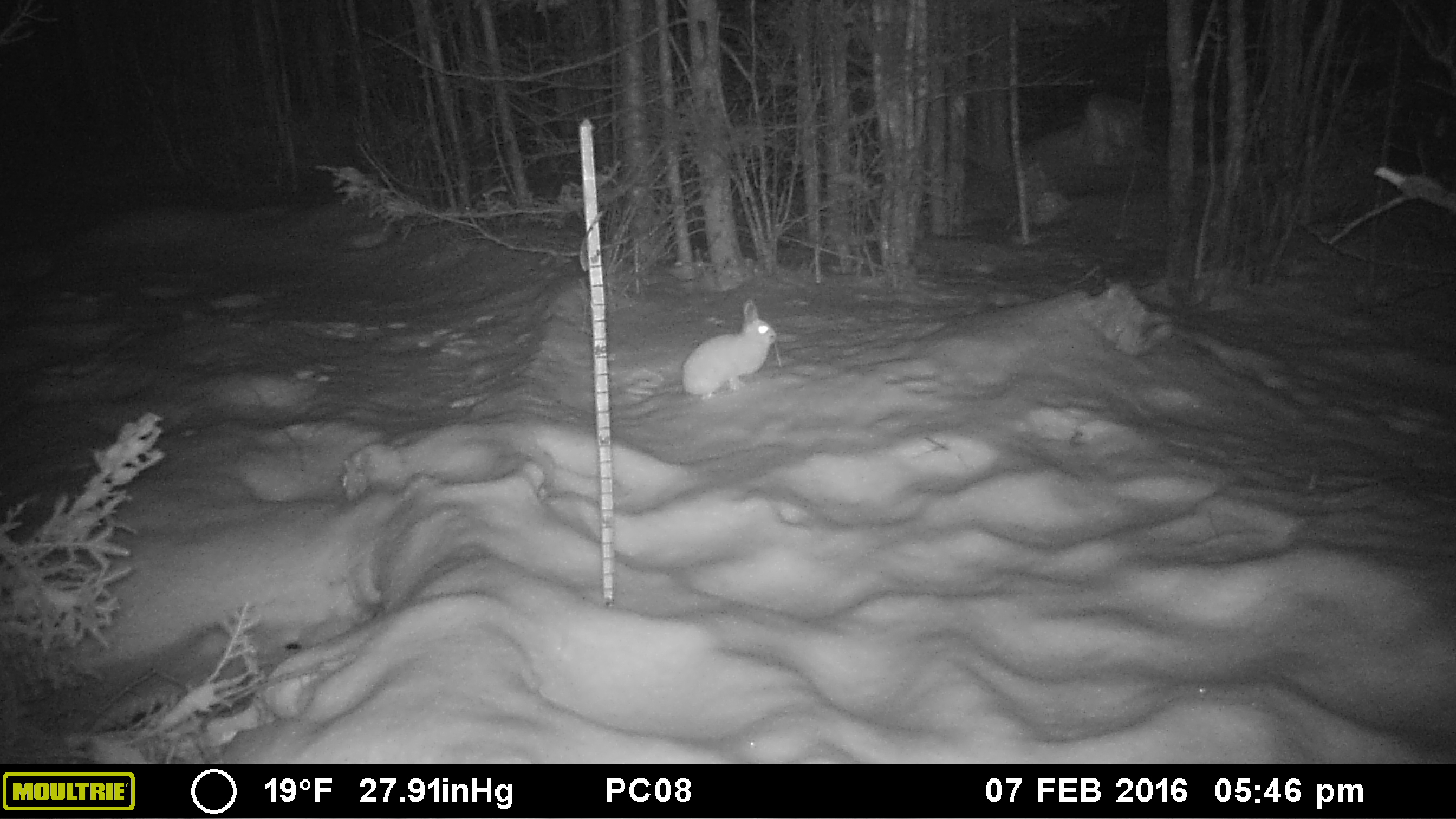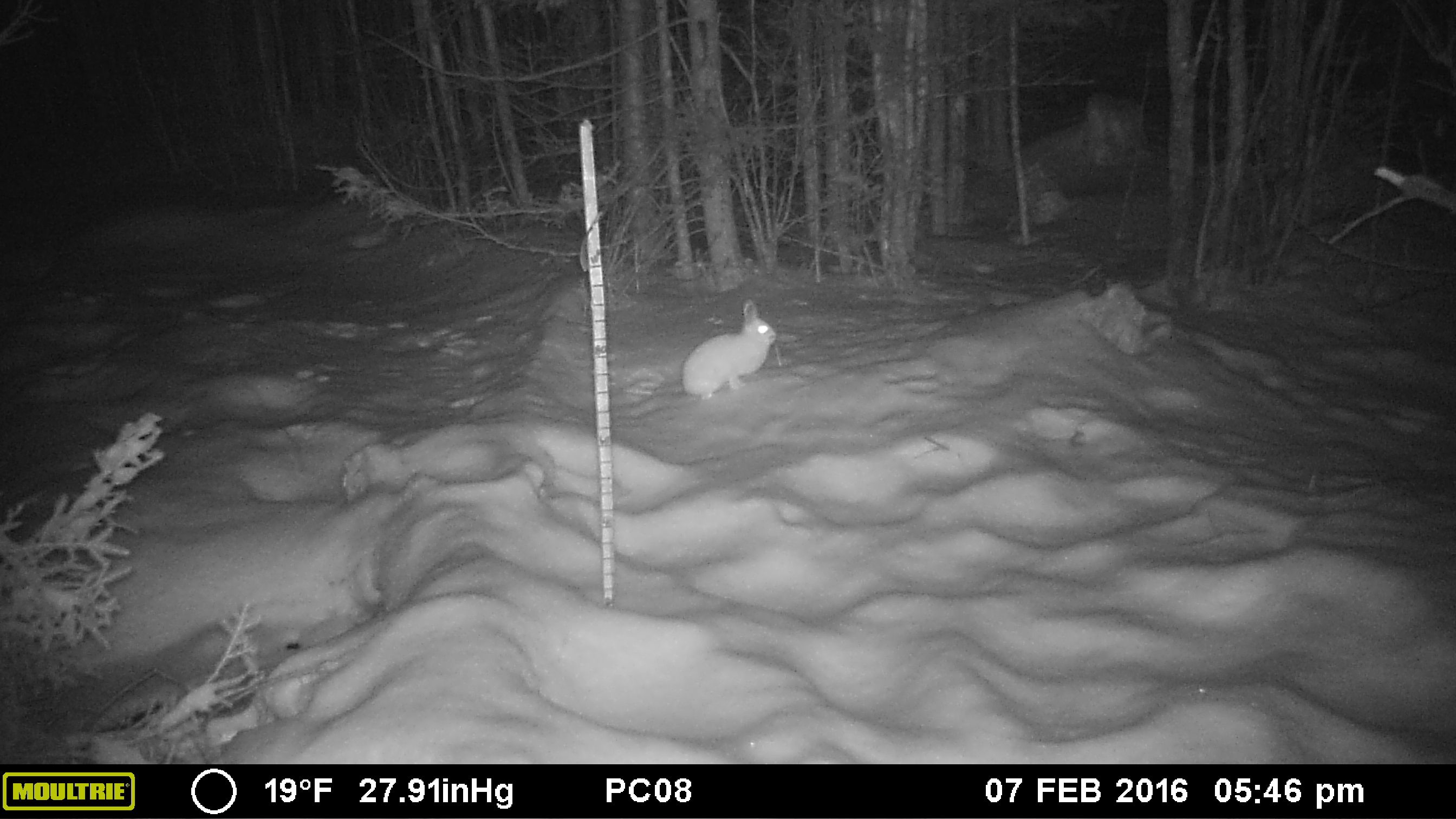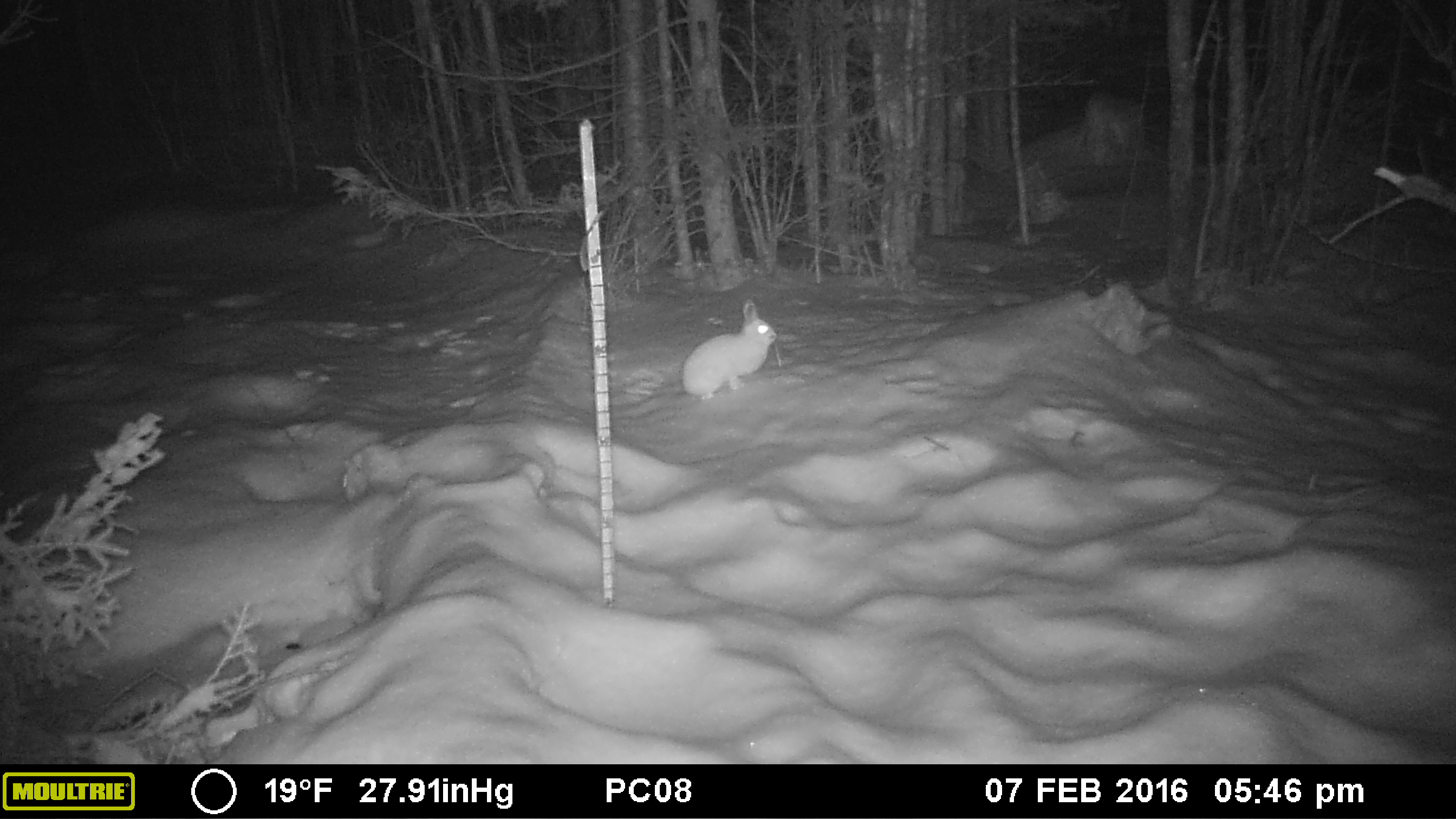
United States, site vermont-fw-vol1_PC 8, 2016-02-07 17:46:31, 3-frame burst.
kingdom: Animalia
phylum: Chordata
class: Mammalia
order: Lagomorpha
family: Leporidae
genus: Lepus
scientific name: Lepus americanus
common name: snowshoe hare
Snowshoe hare (Lepus americanus).